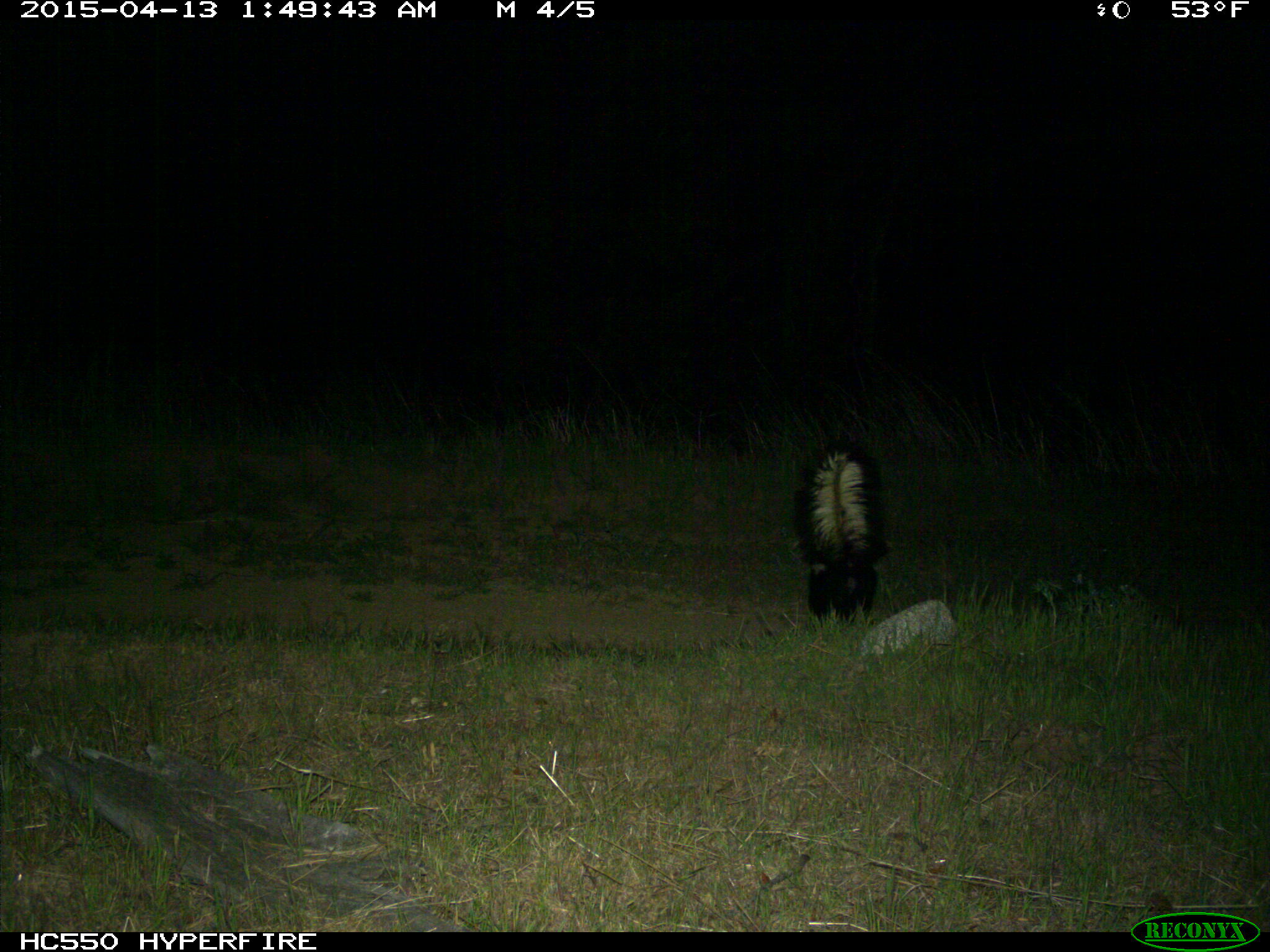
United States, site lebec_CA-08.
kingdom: Animalia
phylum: Chordata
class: Mammalia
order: Carnivora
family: Mephitidae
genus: Mephitis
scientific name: Mephitis mephitis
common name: striped skunk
Mephitis mephitis (striped skunk).